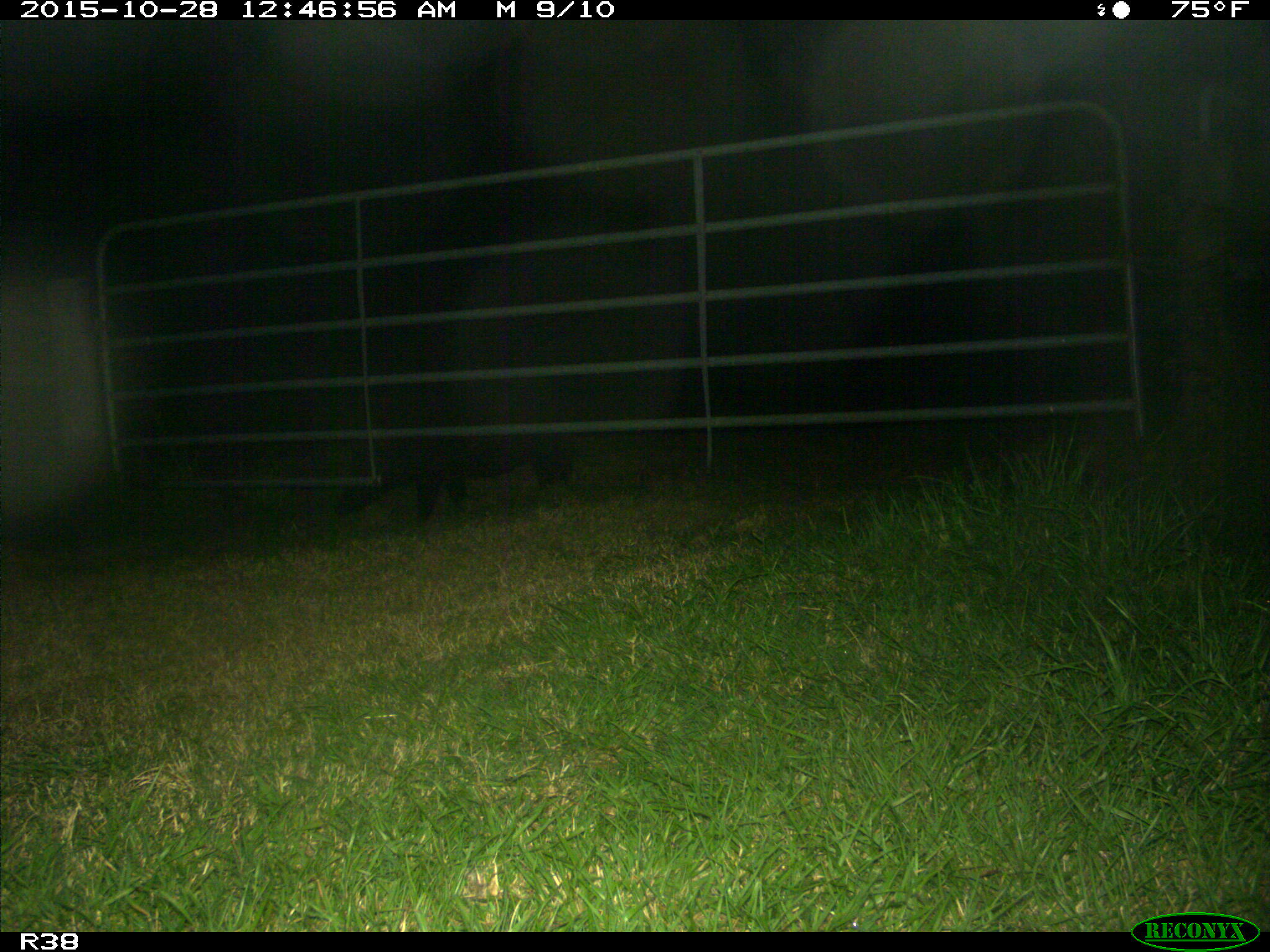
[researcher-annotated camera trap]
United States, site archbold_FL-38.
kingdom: Animalia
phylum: Chordata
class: Mammalia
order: Artiodactyla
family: Suidae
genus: Sus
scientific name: Sus scrofa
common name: wild boar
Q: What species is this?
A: Sus scrofa (wild boar).